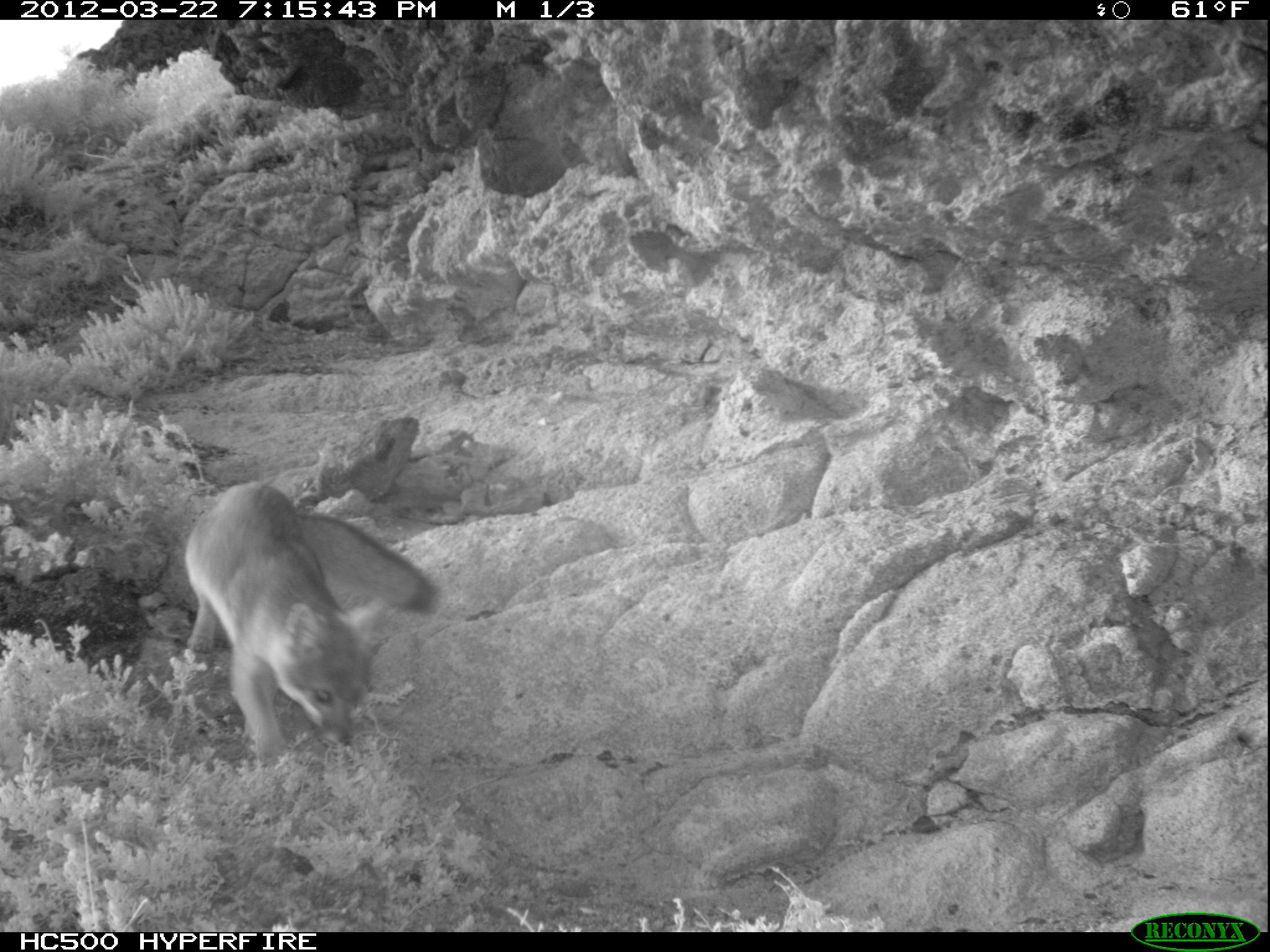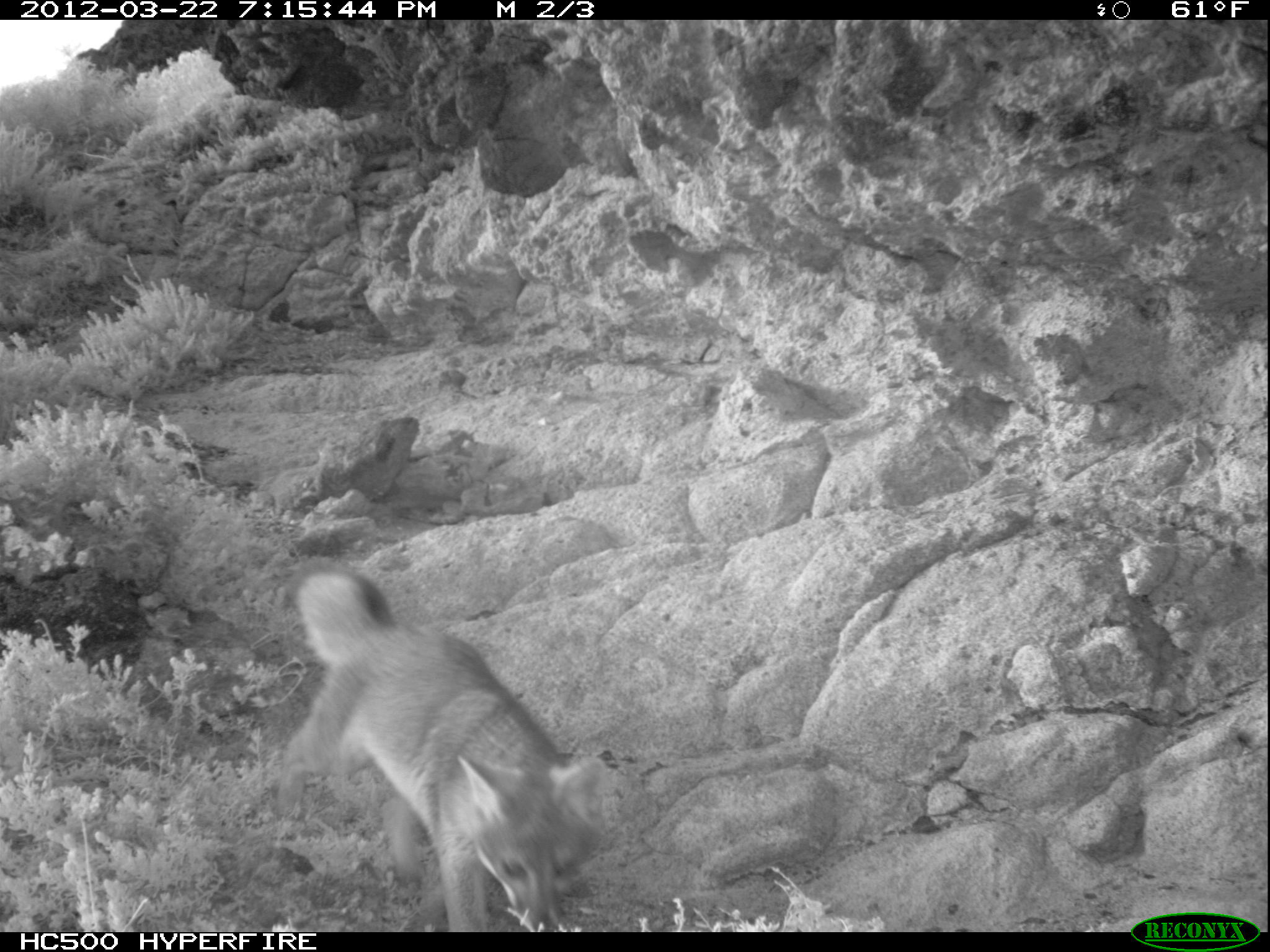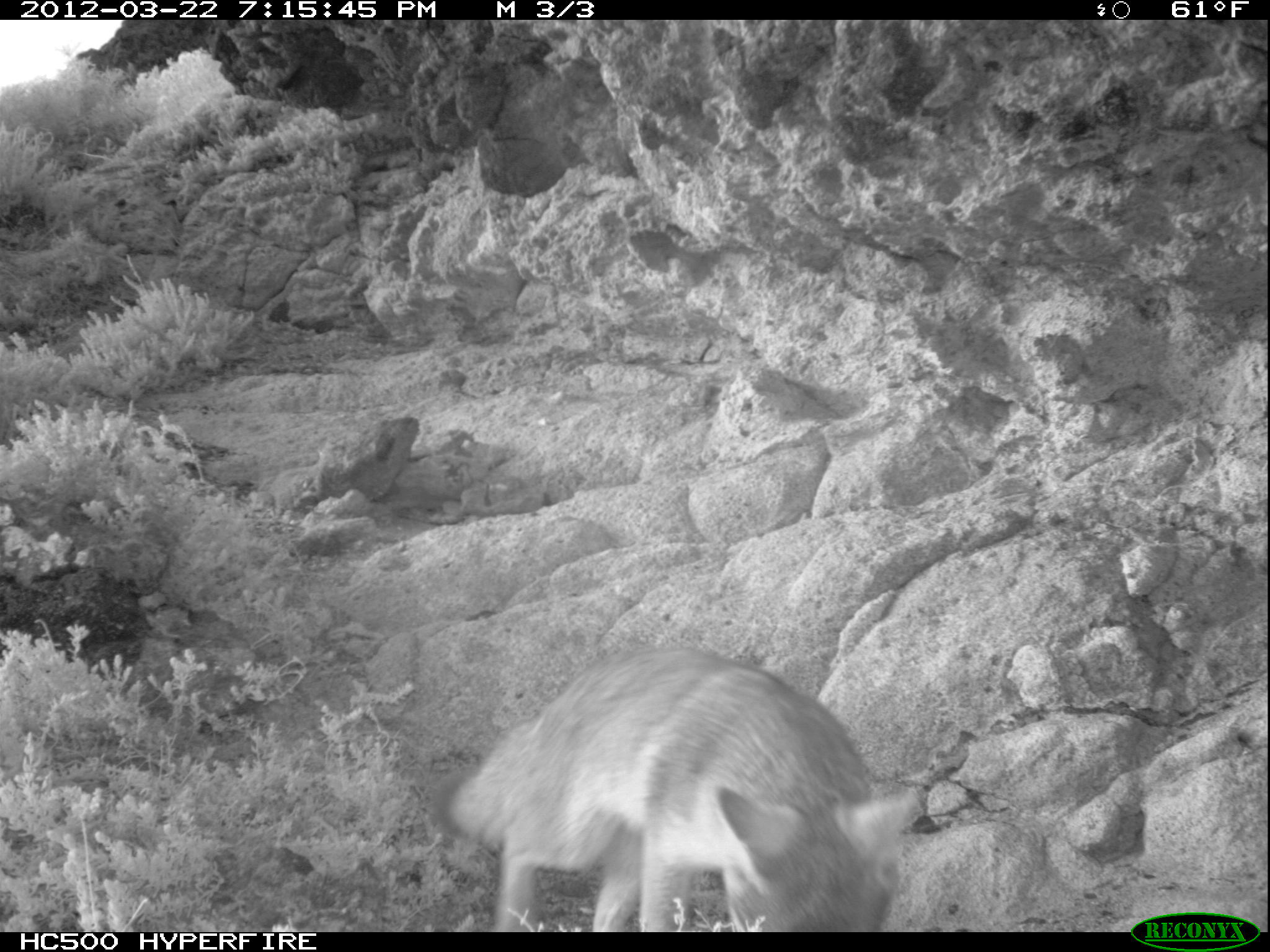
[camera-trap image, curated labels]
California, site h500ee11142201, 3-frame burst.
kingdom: Animalia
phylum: Chordata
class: Mammalia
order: Carnivora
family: Canidae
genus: Urocyon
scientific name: Urocyon littoralis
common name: island fox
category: fox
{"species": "fox (island fox) (Urocyon littoralis)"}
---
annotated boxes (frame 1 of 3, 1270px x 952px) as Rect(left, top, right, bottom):
fox: Rect(187, 479, 443, 769)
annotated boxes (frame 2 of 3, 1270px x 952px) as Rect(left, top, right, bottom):
fox: Rect(275, 557, 606, 932)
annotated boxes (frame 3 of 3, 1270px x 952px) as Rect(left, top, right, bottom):
fox: Rect(434, 648, 918, 932)